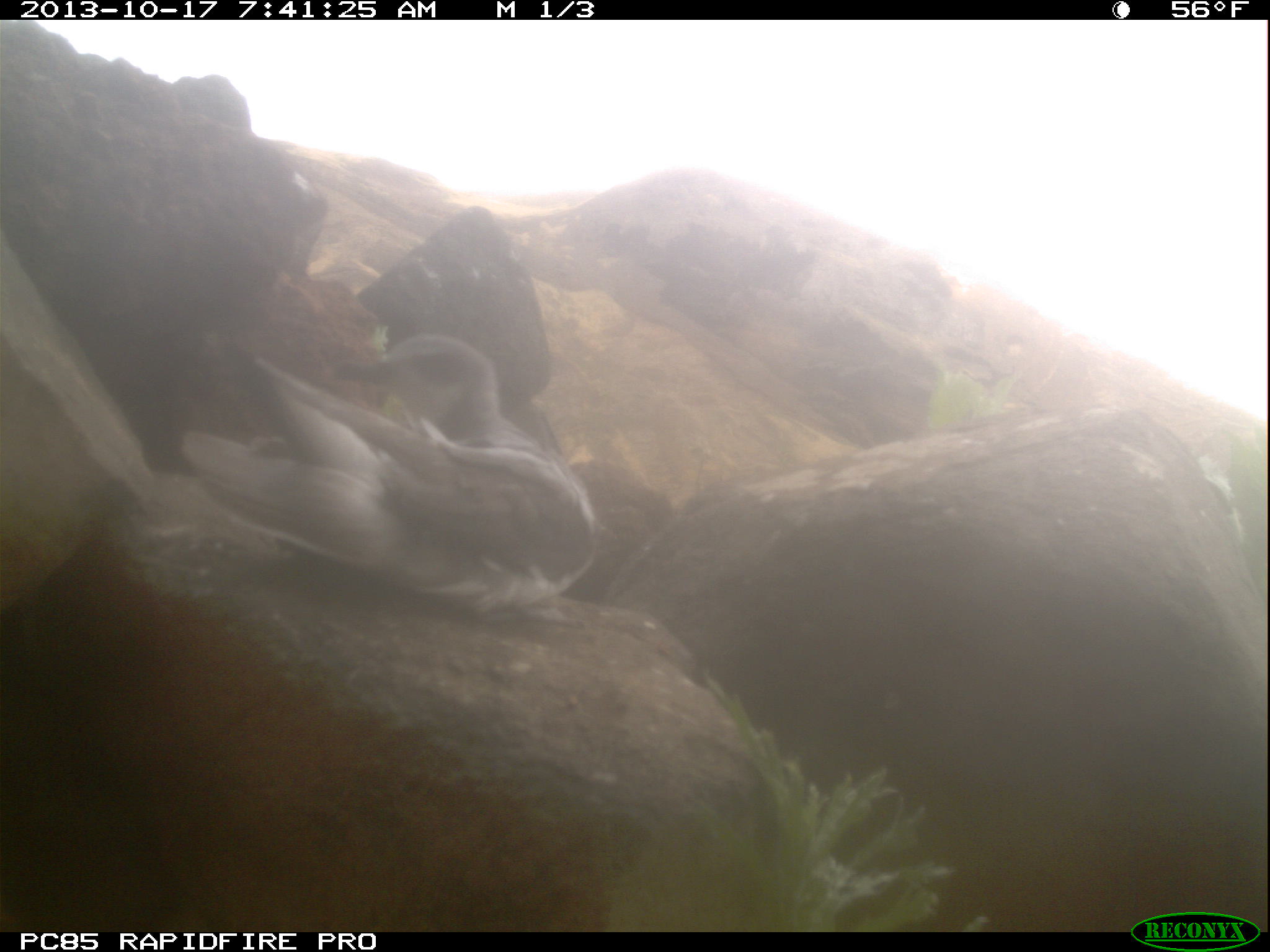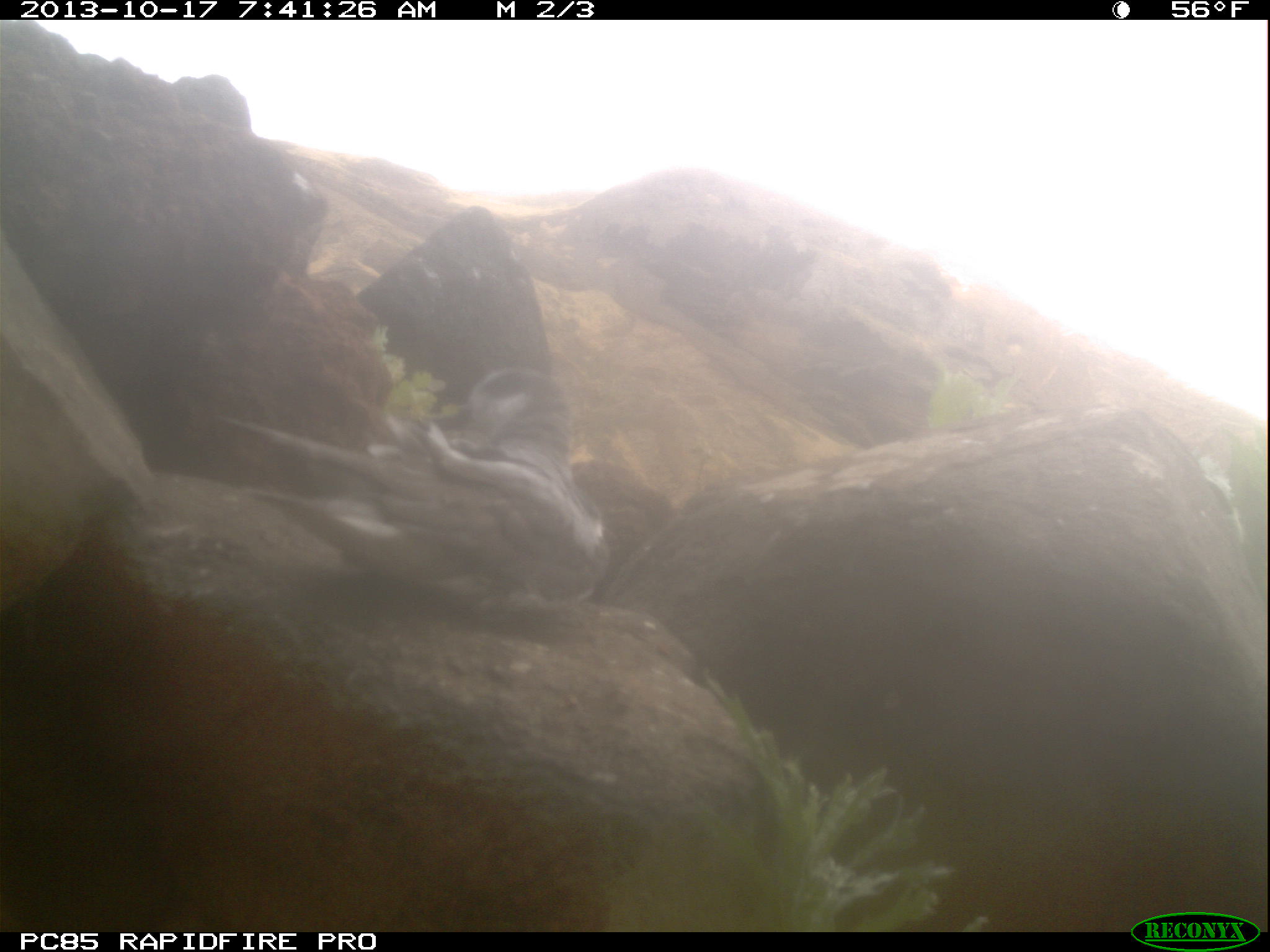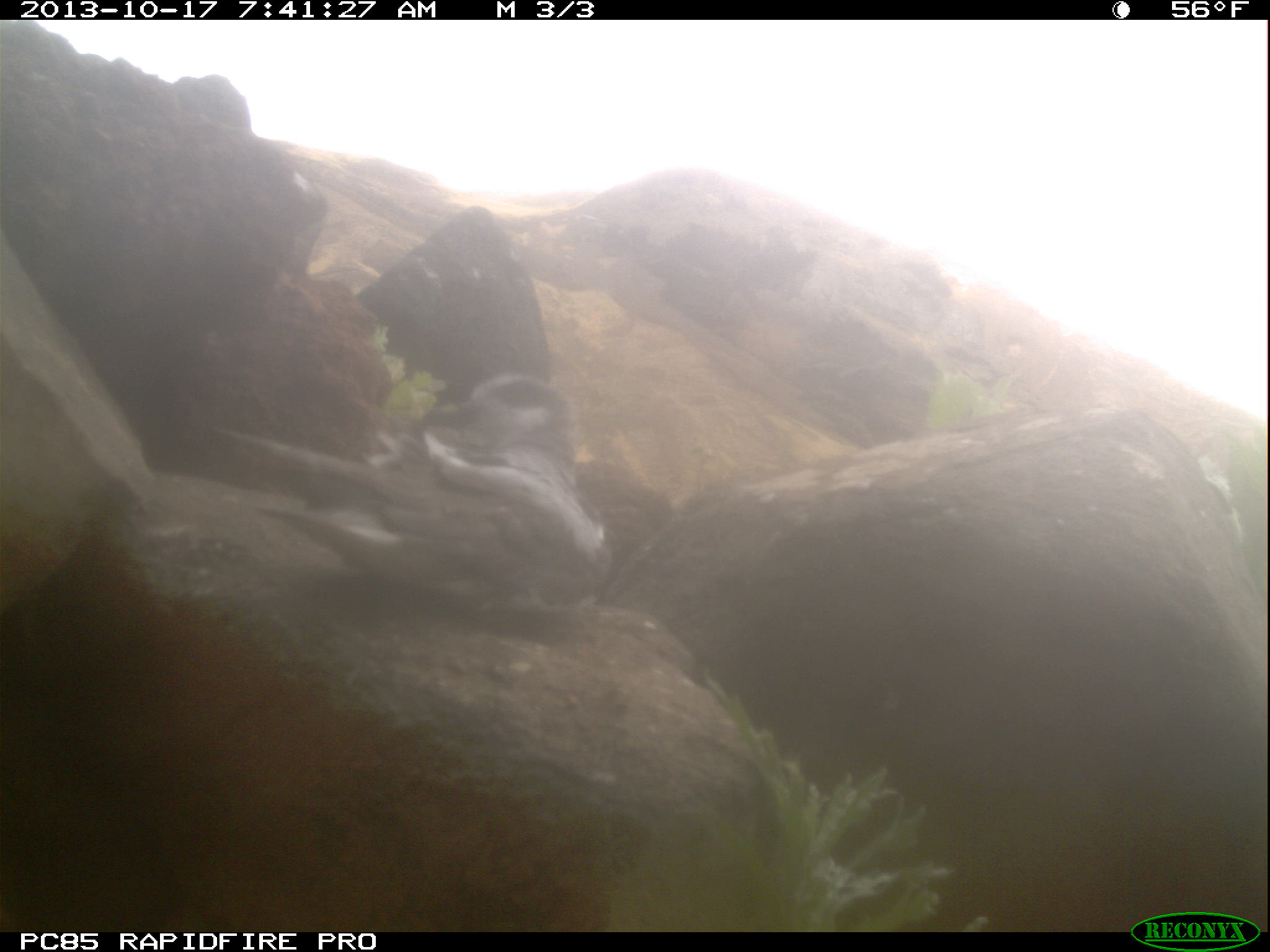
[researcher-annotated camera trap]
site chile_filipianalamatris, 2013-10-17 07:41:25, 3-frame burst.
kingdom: Animalia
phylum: Chordata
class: Aves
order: Procellariiformes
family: Procellariidae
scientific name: Procellariidae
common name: petrel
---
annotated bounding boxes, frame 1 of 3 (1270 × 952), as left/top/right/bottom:
petrel: 164/322/614/636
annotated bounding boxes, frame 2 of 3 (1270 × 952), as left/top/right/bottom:
petrel: 239/381/623/604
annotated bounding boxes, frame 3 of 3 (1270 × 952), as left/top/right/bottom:
petrel: 217/362/605/618